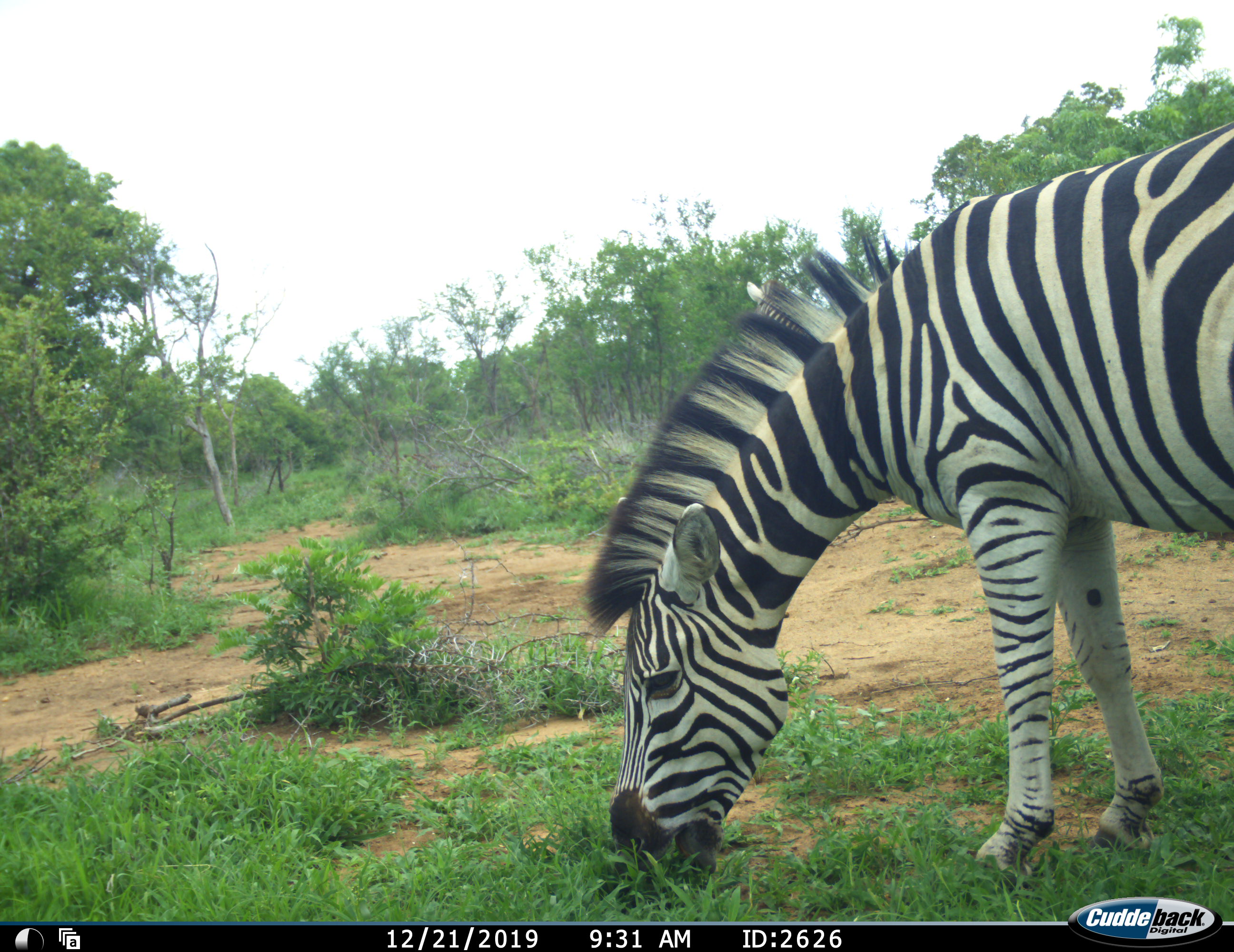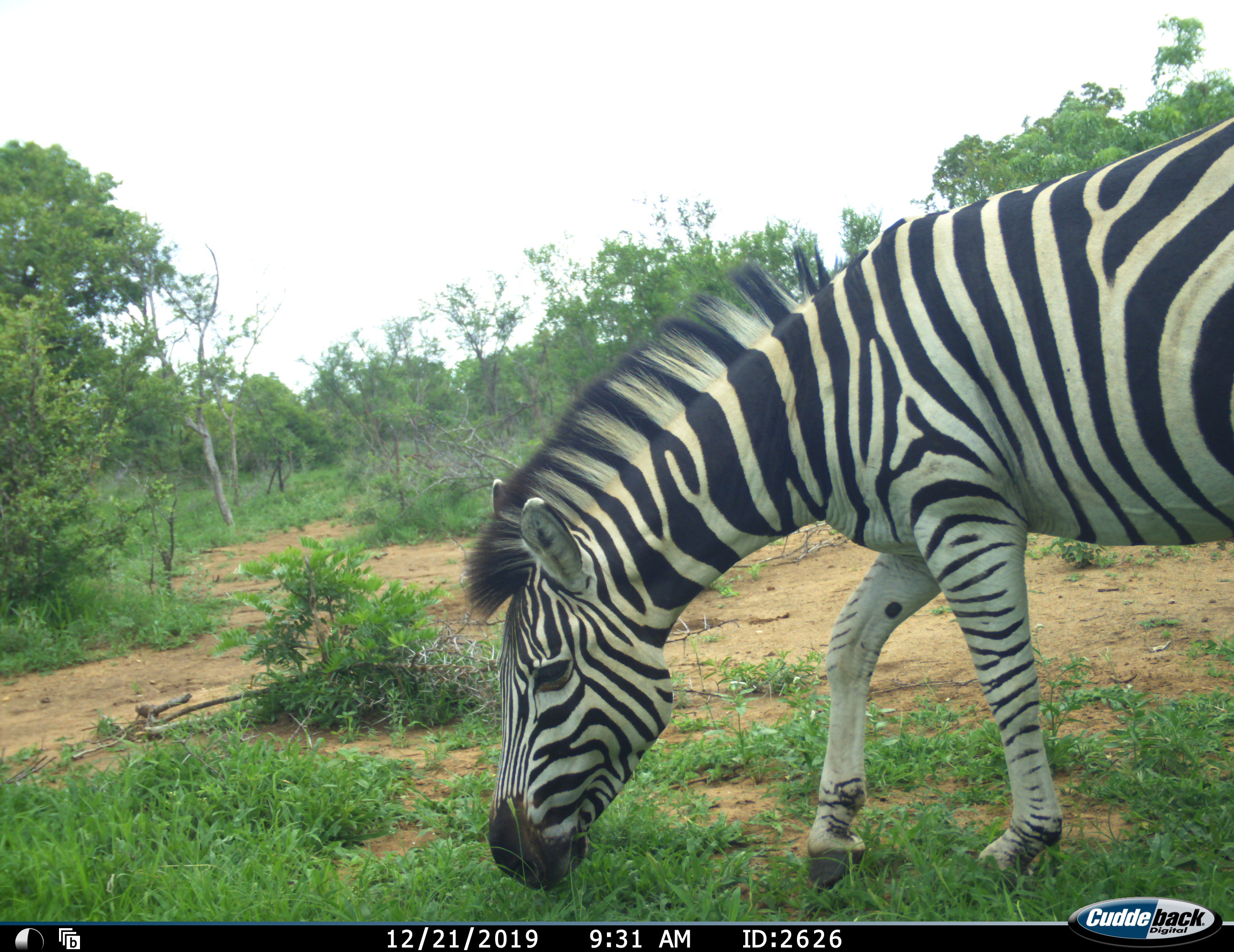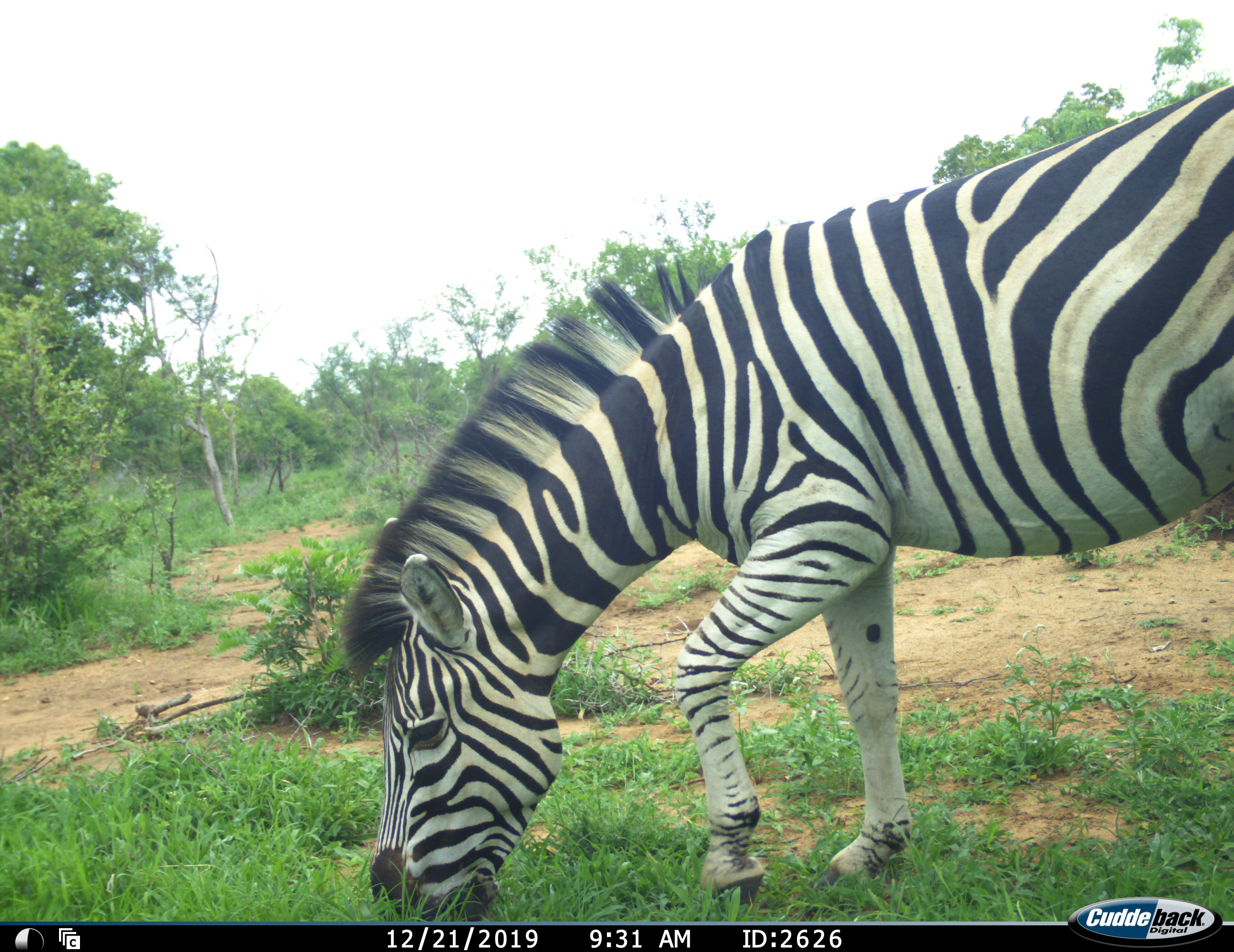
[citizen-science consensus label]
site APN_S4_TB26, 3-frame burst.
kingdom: Animalia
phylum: Chordata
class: Mammalia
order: Perissodactyla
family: Equidae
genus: Equus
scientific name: Equus quagga burchellii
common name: burchell's zebra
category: zebraburchells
Zebraburchells (burchell's zebra) (Equus quagga burchellii), count 1. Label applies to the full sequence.